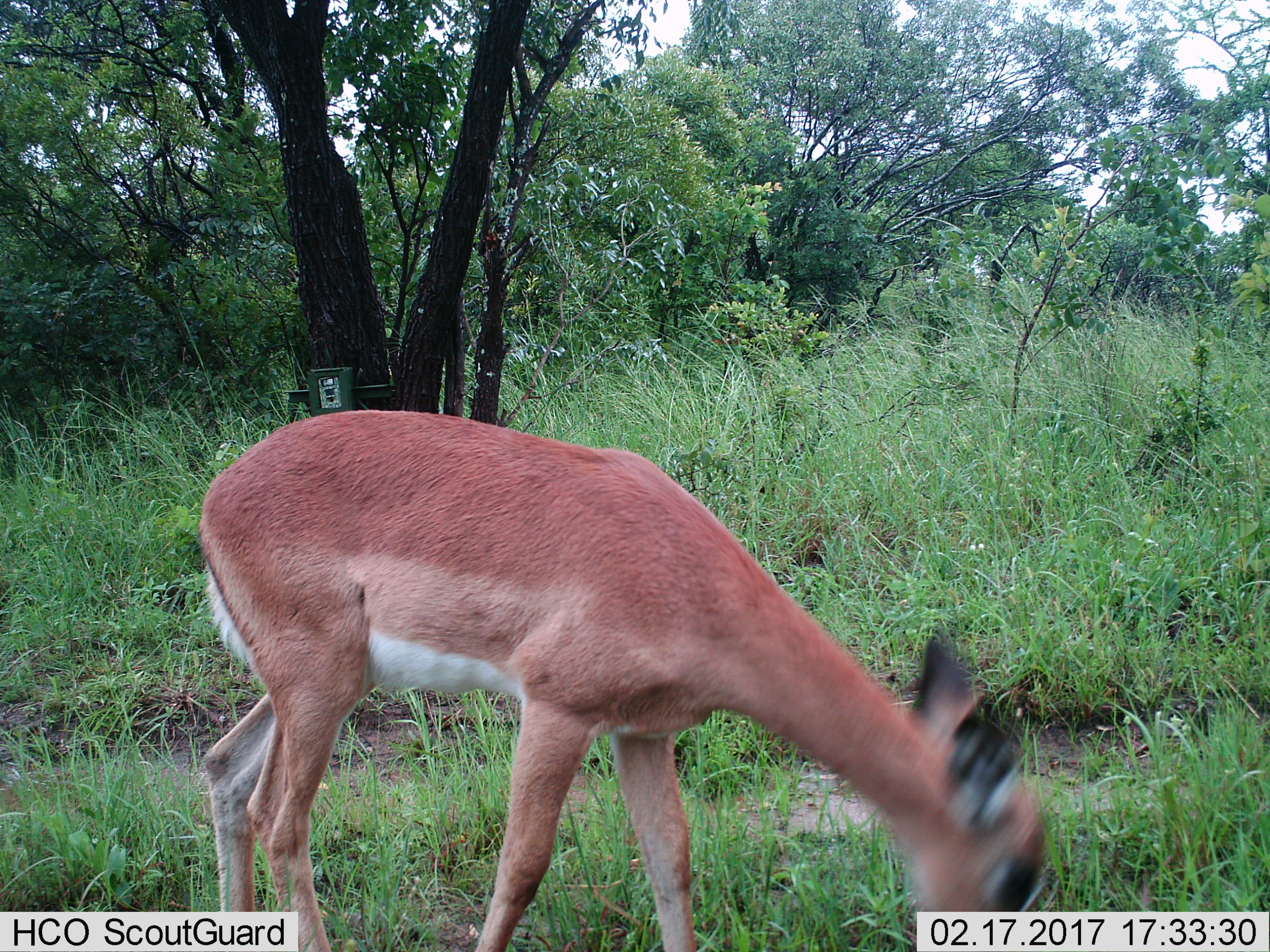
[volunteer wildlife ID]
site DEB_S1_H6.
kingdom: Animalia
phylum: Chordata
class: Mammalia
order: Artiodactyla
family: Bovidae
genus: Aepyceros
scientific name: Aepyceros melampus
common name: impala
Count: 1.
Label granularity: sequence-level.